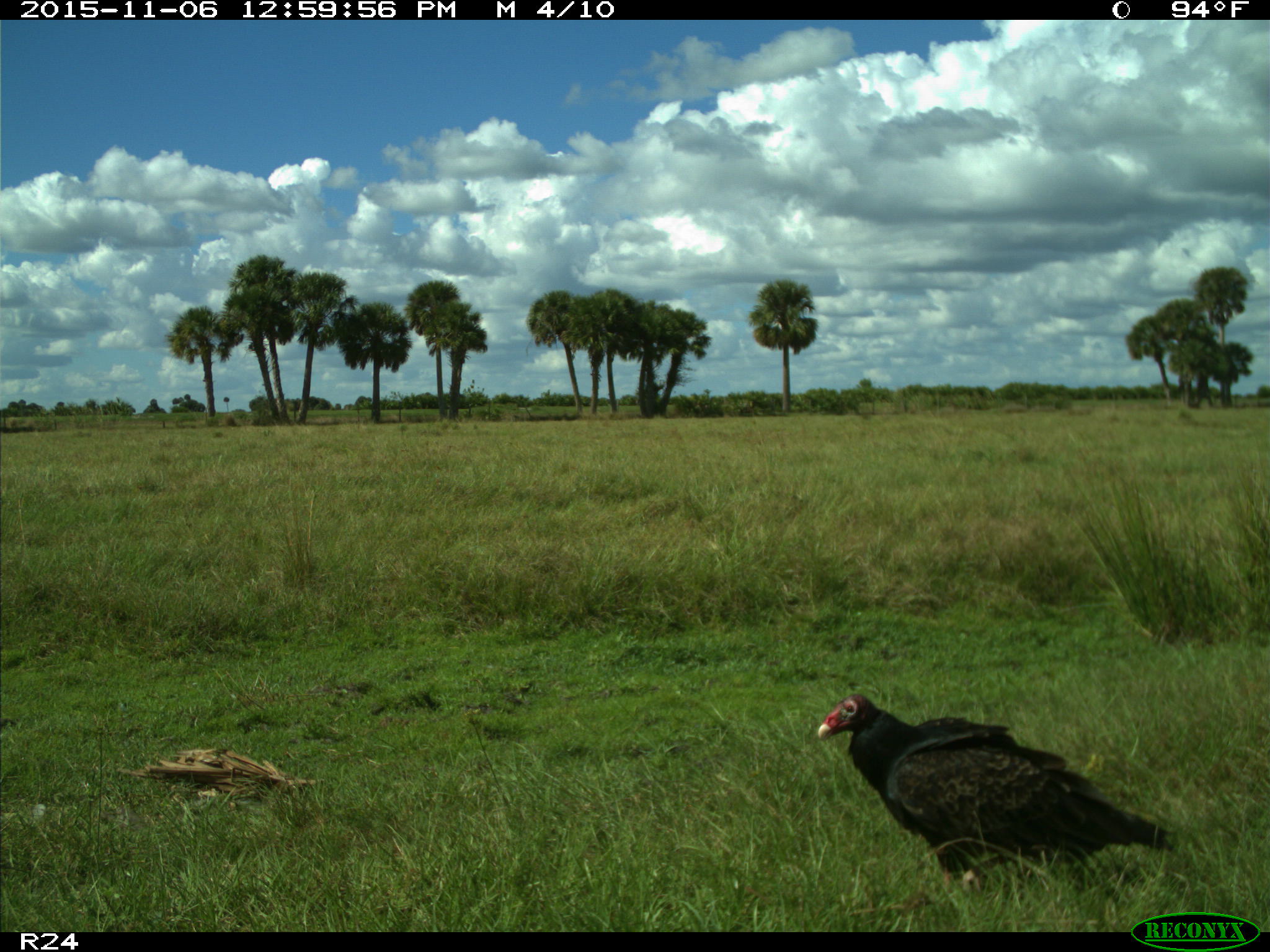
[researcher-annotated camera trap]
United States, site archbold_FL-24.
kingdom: Animalia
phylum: Chordata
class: Aves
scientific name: Aves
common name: birds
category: unidentified bird